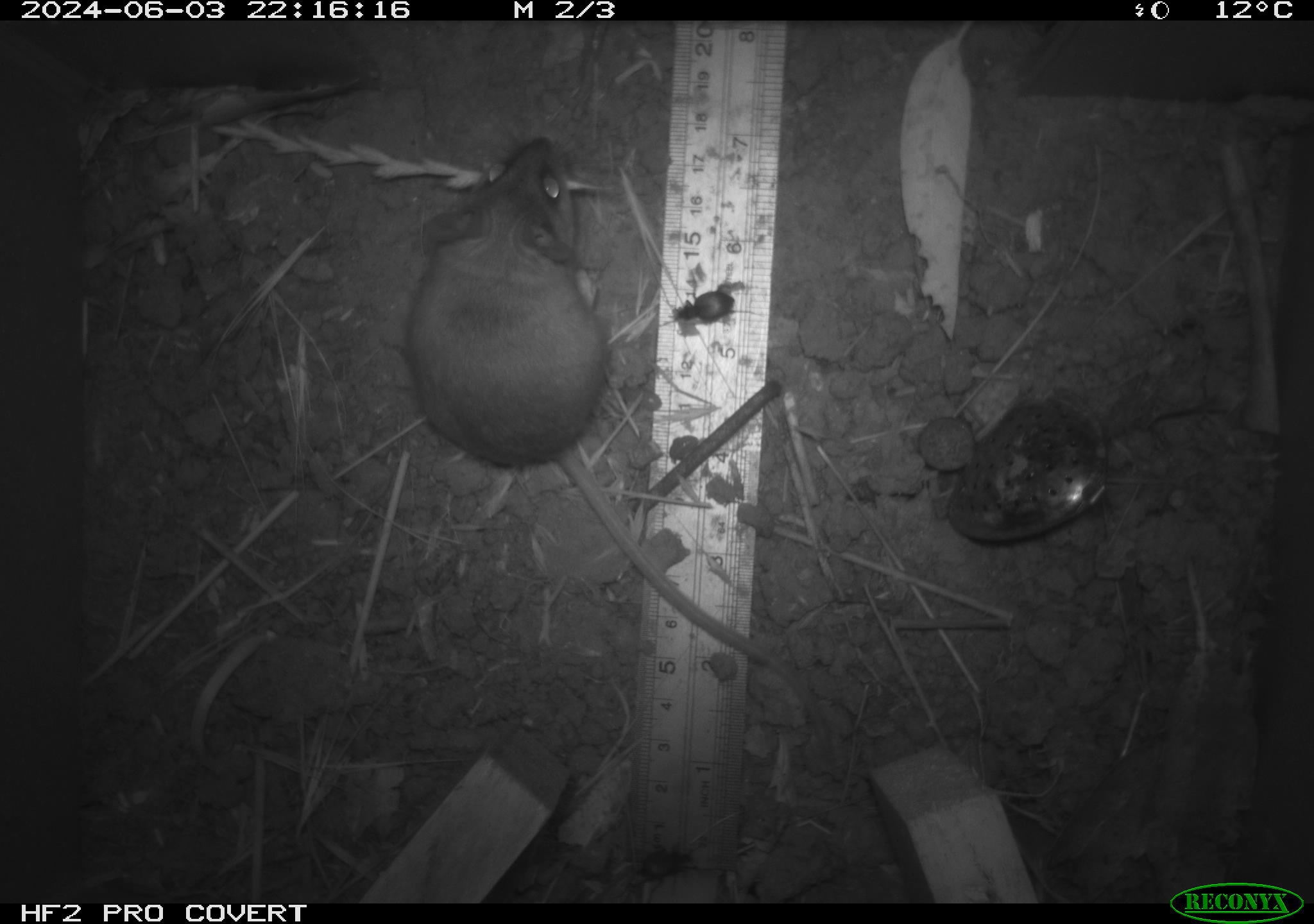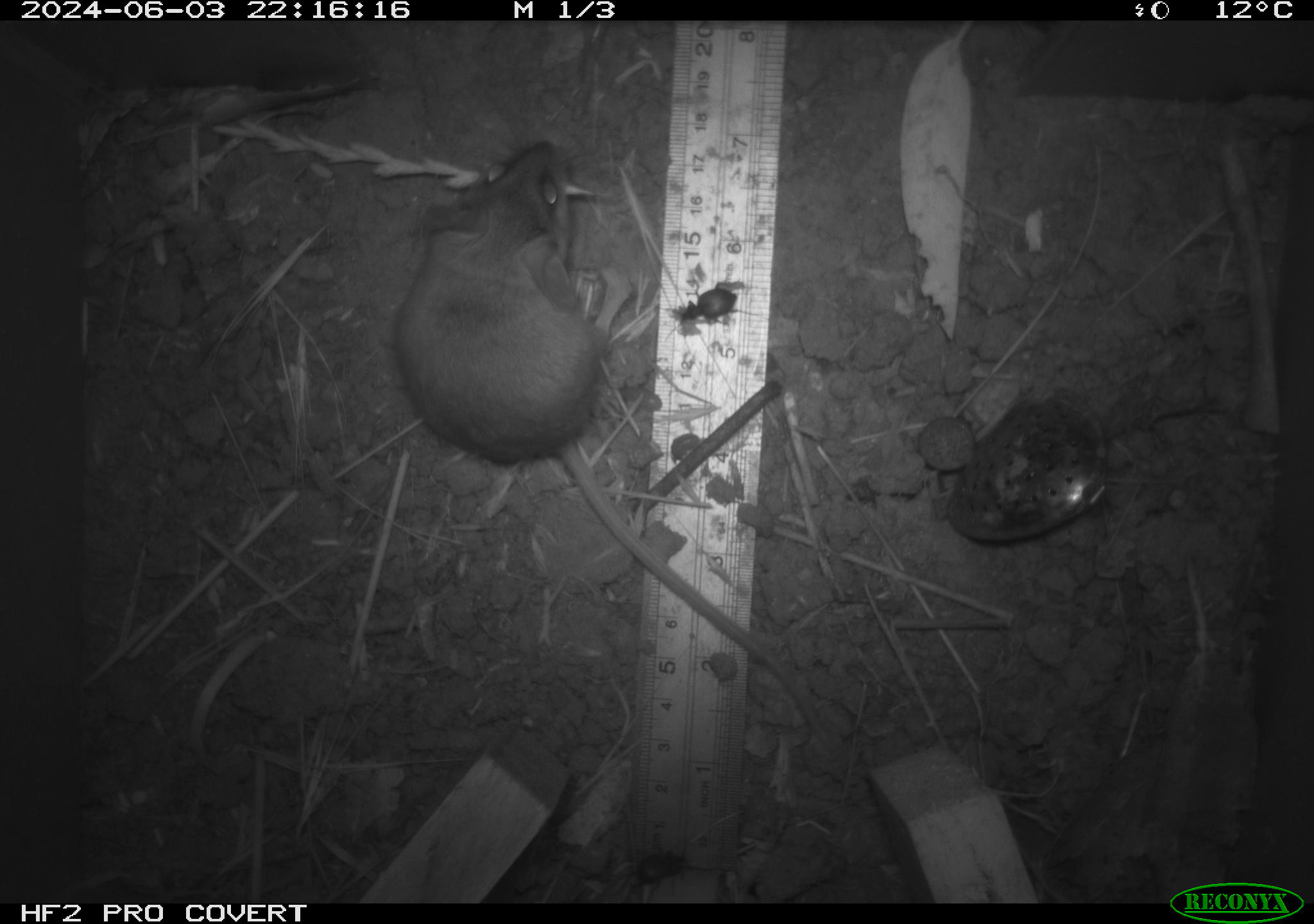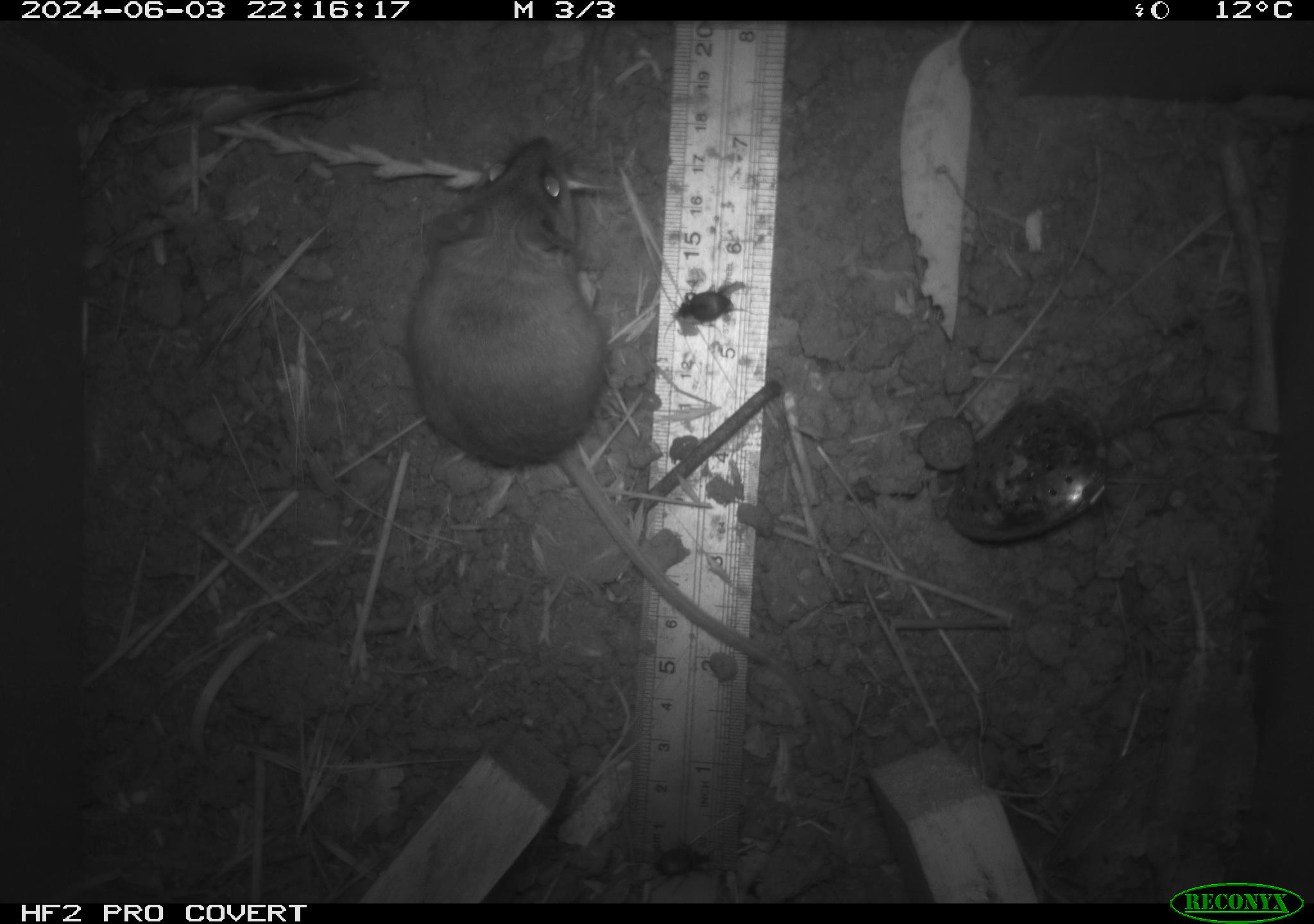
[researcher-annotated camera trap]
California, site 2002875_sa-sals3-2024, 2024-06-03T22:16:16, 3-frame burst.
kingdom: Animalia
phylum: Chordata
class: Mammalia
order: Rodentia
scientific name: Rodentia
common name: mouse species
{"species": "mouse species (Rodentia)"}